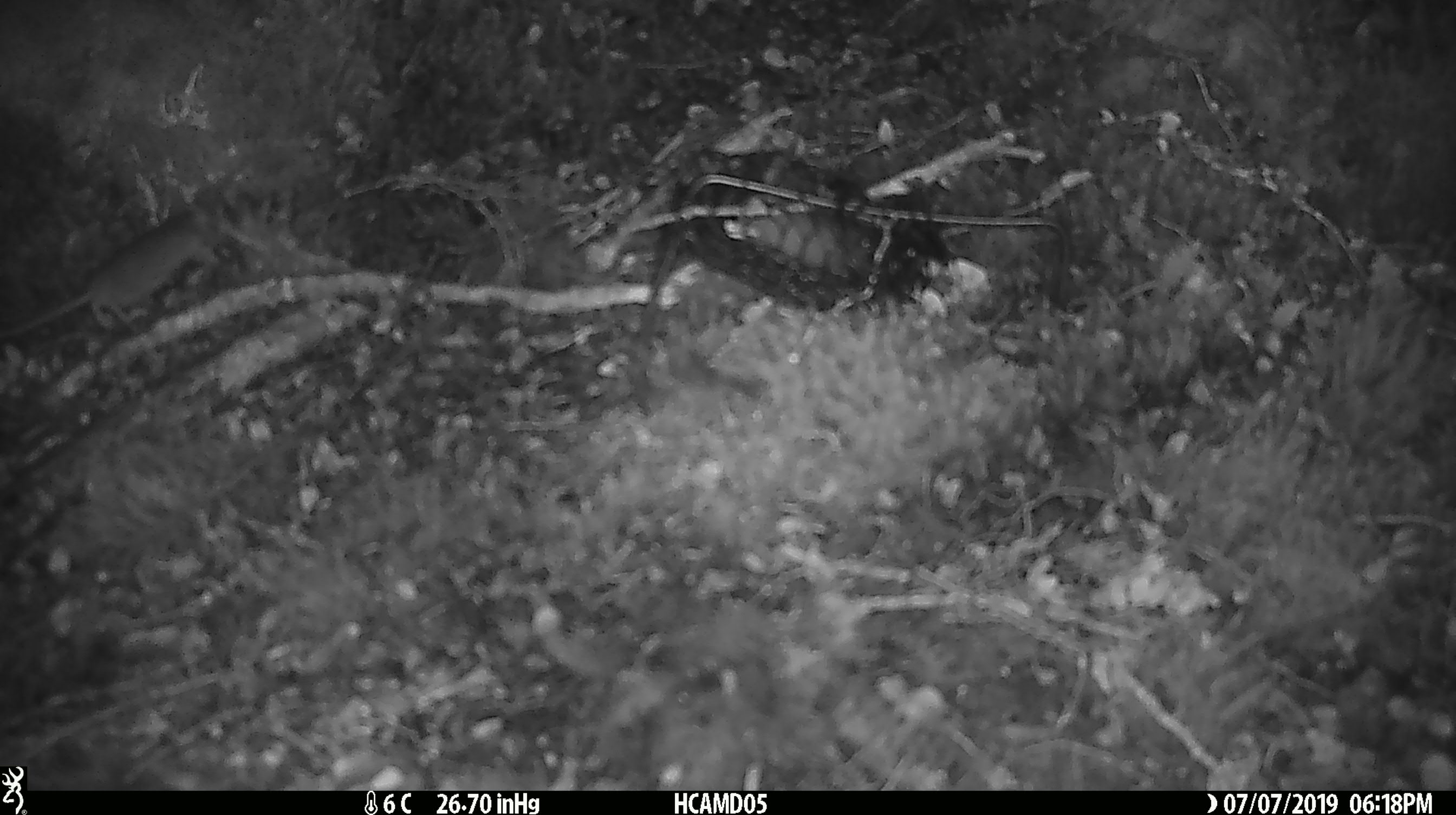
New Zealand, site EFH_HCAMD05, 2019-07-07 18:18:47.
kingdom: Animalia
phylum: Chordata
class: Mammalia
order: Rodentia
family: Muridae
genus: Mus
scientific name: Mus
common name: mouse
Mouse (Mus).